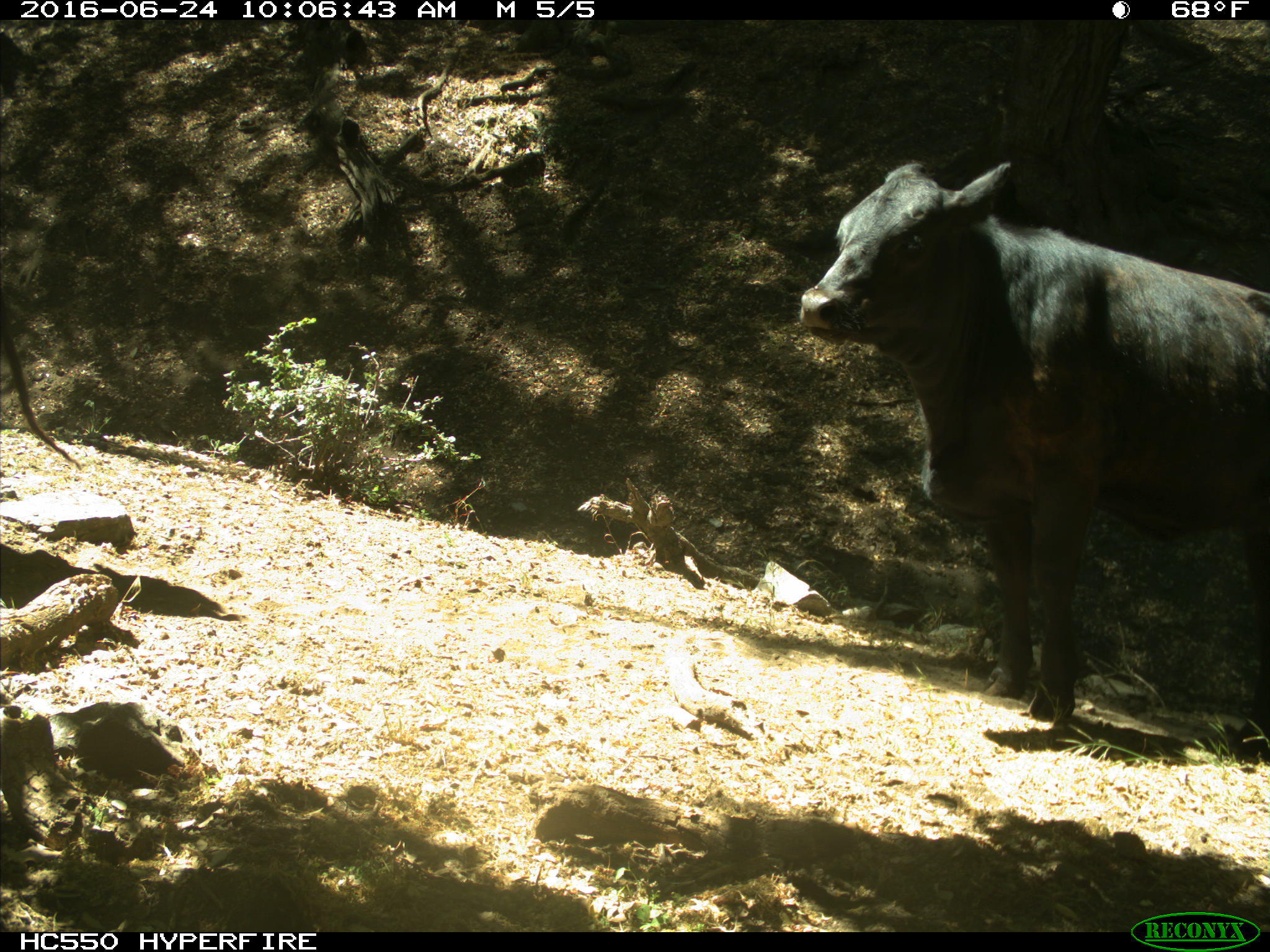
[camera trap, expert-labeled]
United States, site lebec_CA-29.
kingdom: Animalia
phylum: Chordata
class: Mammalia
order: Artiodactyla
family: Bovidae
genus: Bos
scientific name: Bos taurus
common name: domestic cow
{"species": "Bos taurus (domestic cow)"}